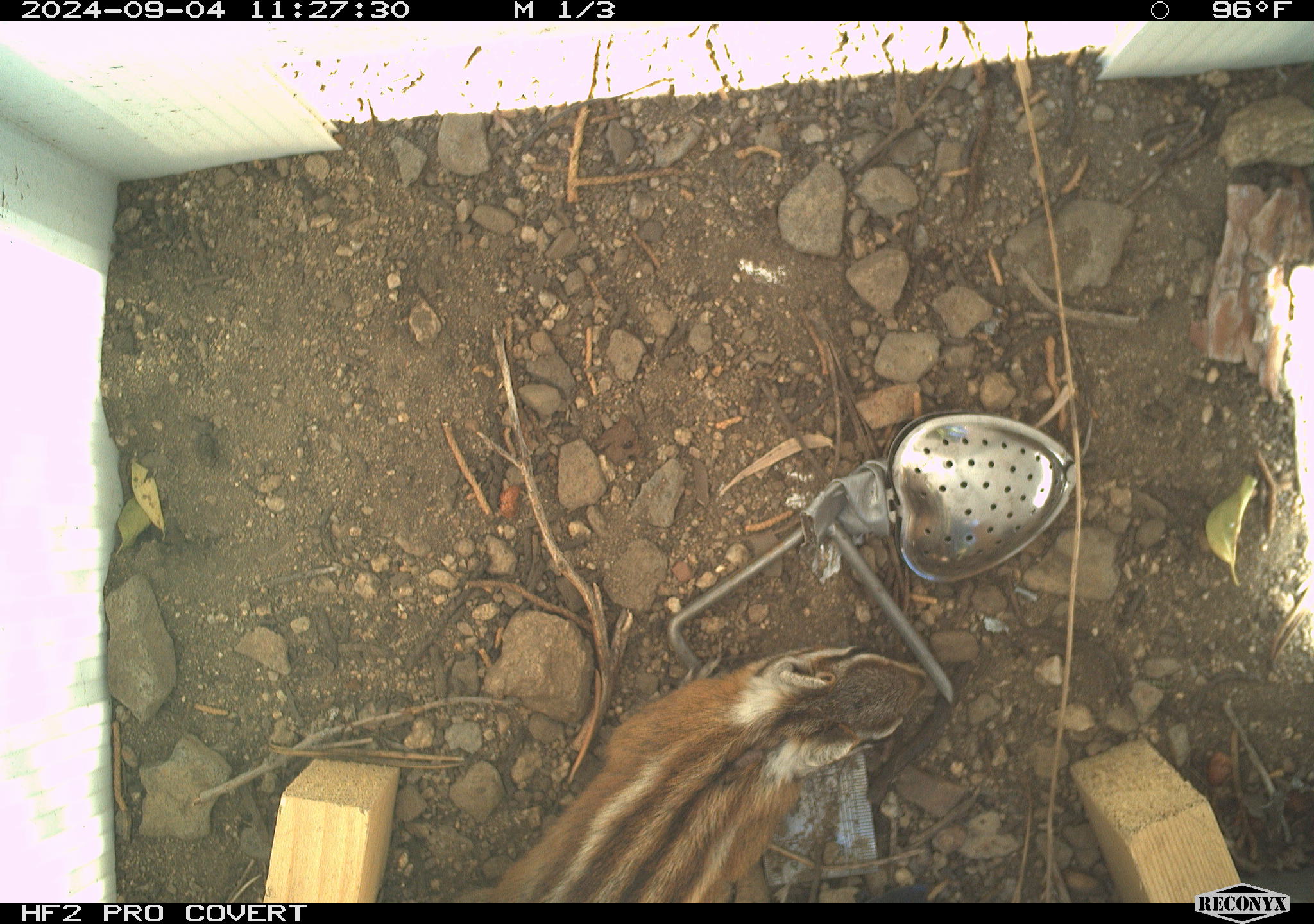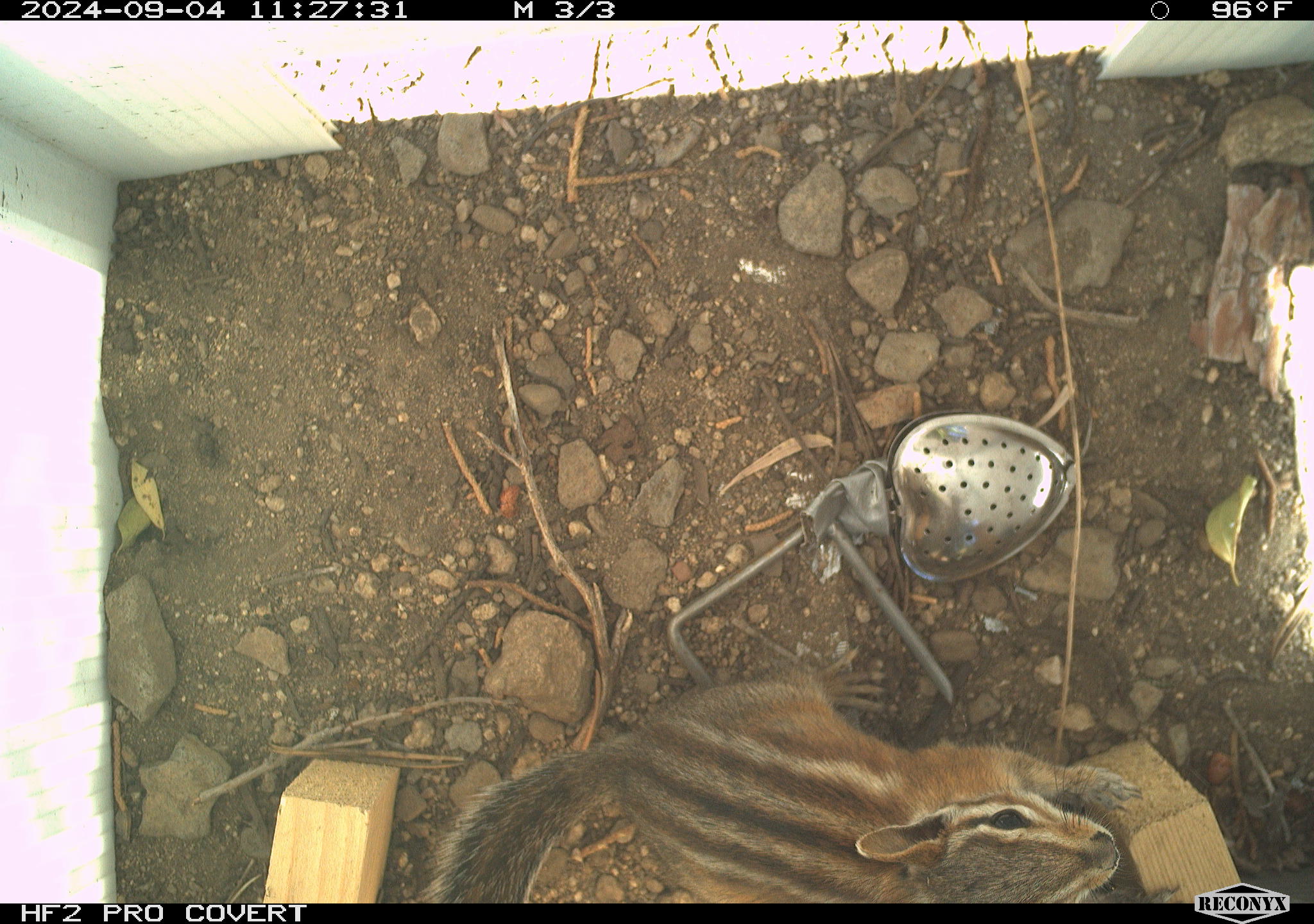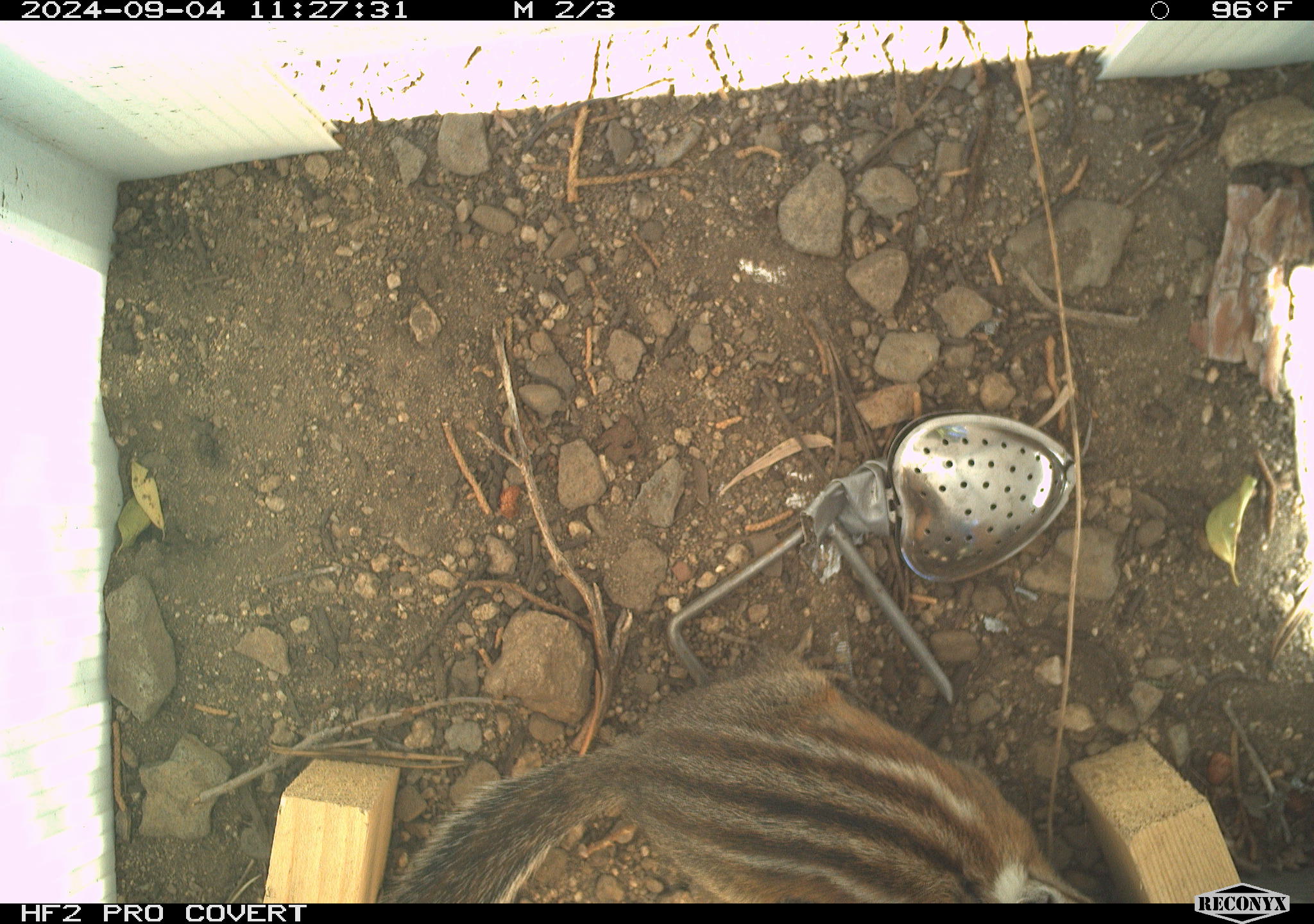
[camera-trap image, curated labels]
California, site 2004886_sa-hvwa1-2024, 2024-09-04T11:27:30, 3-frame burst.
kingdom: Animalia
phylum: Chordata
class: Mammalia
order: Rodentia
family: Sciuridae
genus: Neotamias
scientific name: Neotamias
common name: western chipmunks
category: neotamias species